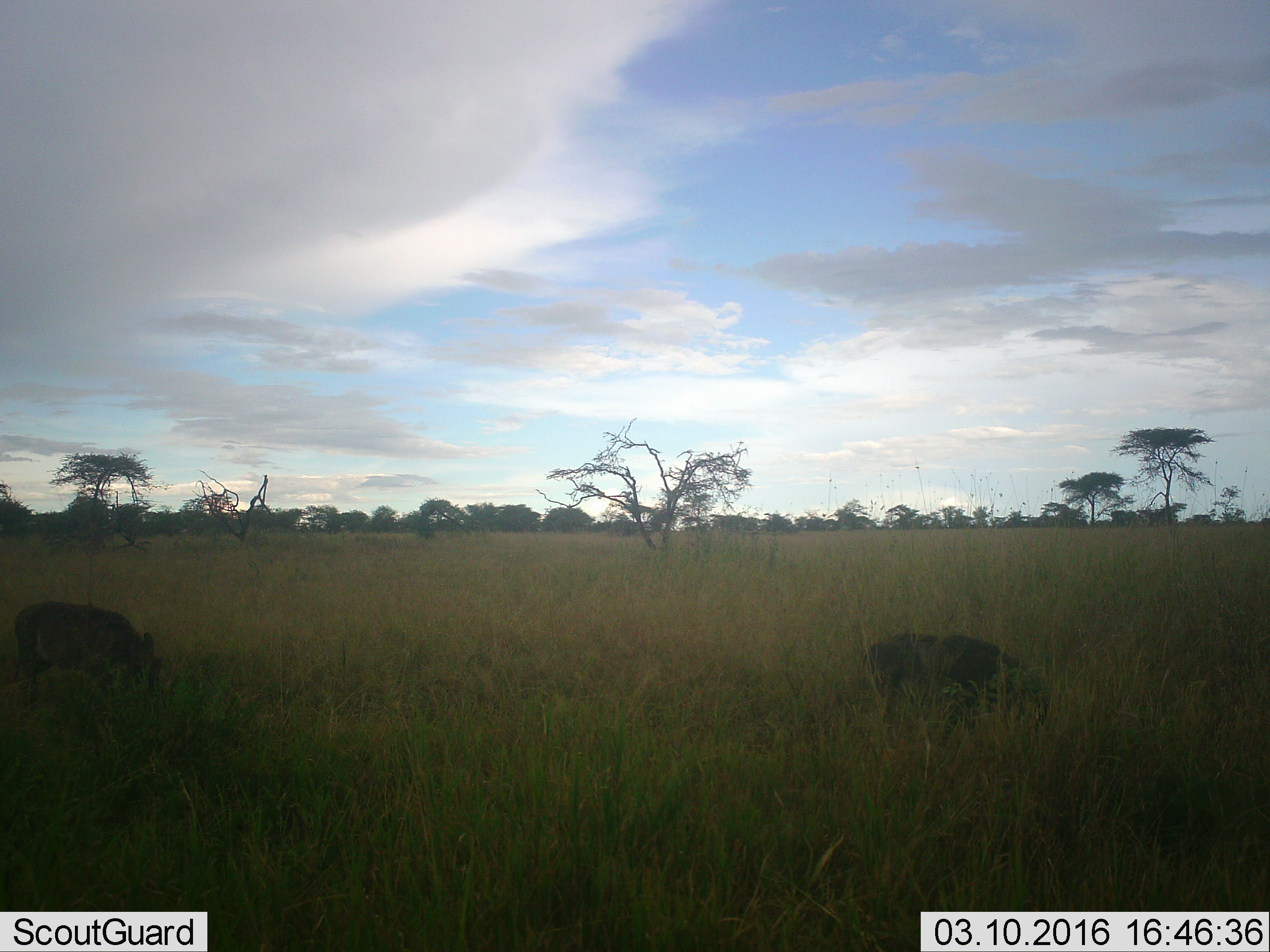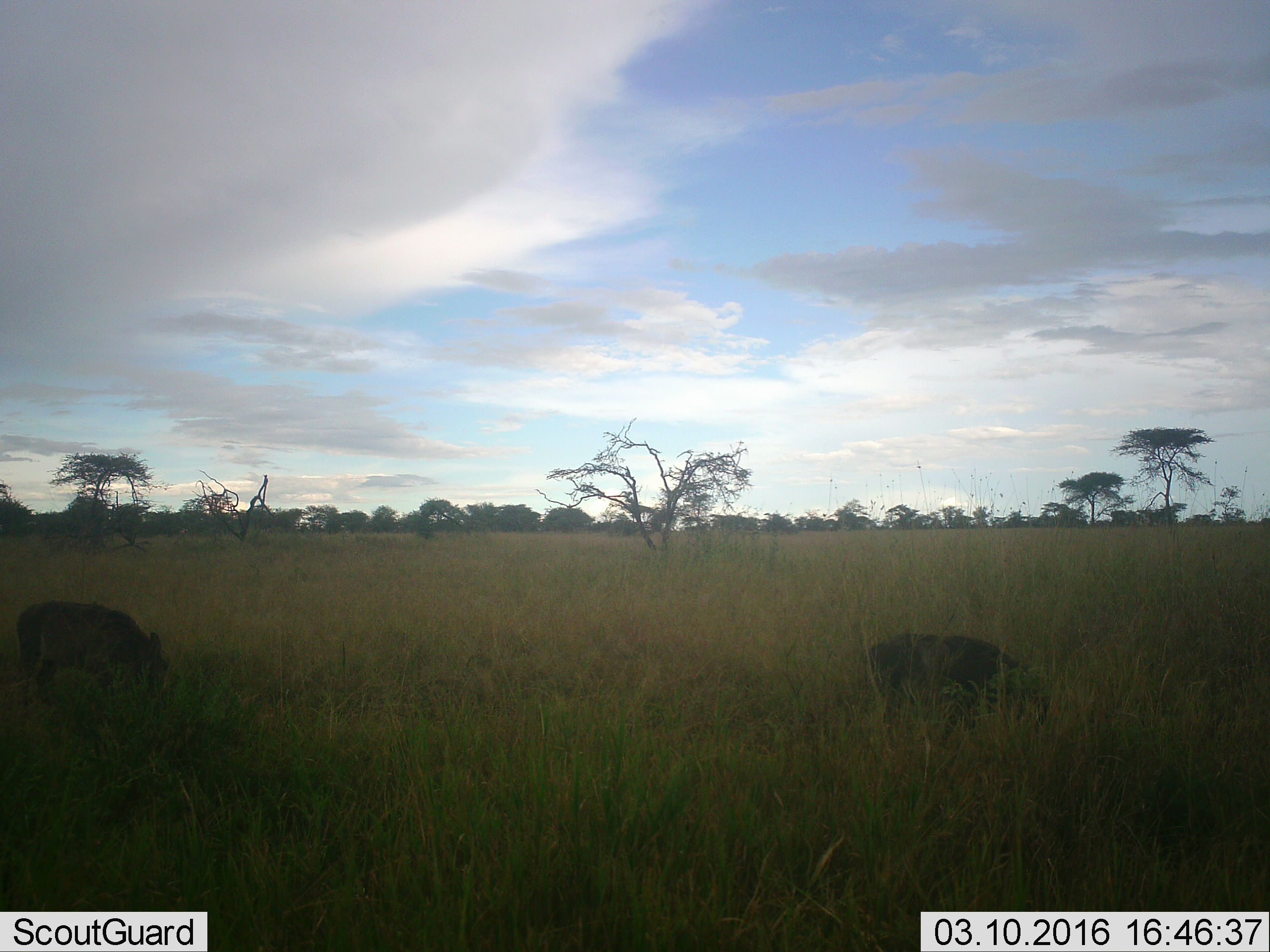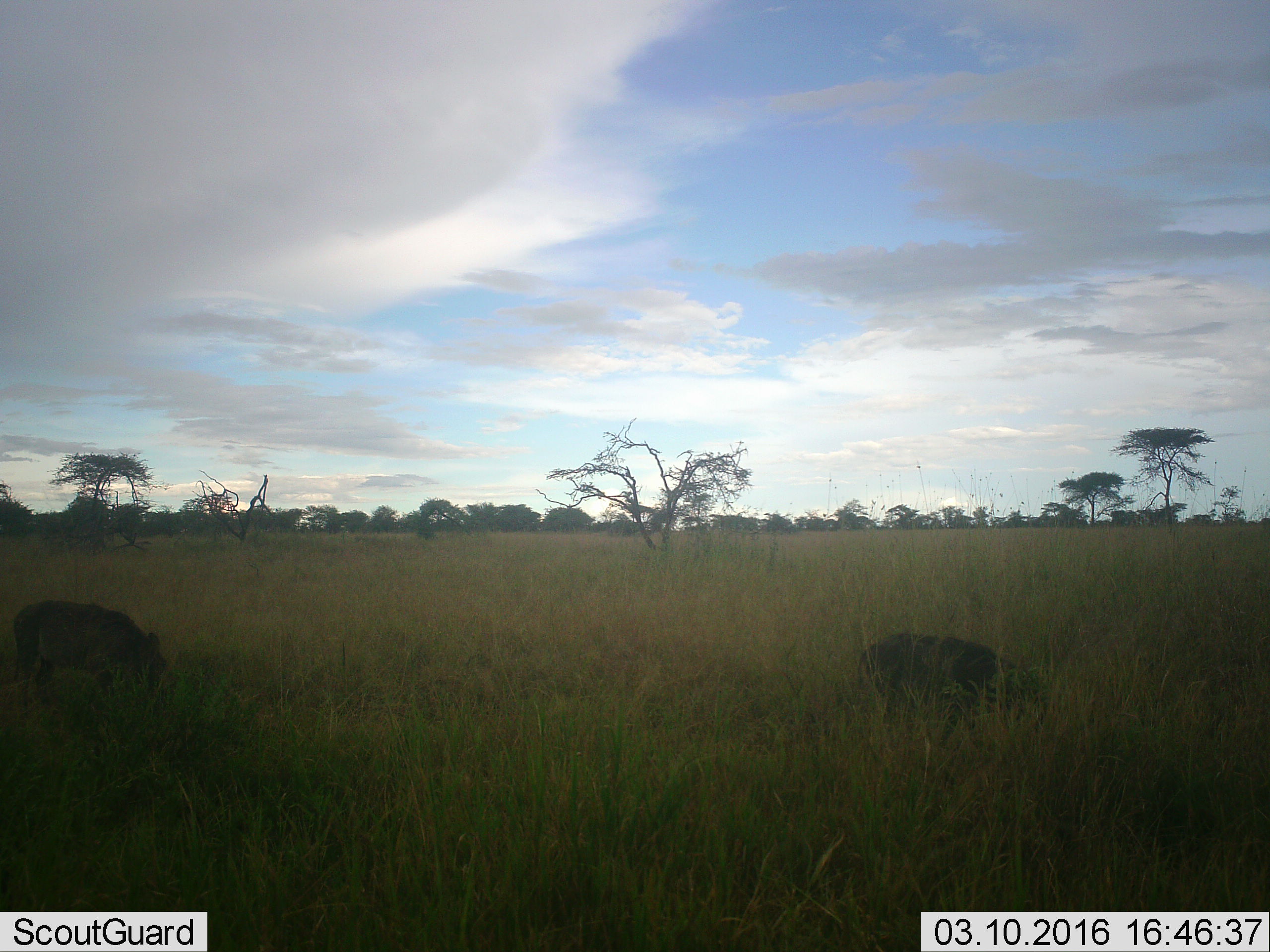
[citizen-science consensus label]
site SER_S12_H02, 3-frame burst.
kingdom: Animalia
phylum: Chordata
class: Mammalia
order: Artiodactyla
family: Suidae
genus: Phacochoerus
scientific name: Phacochoerus africanus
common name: warthog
Warthog (Phacochoerus africanus), count 2. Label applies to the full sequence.